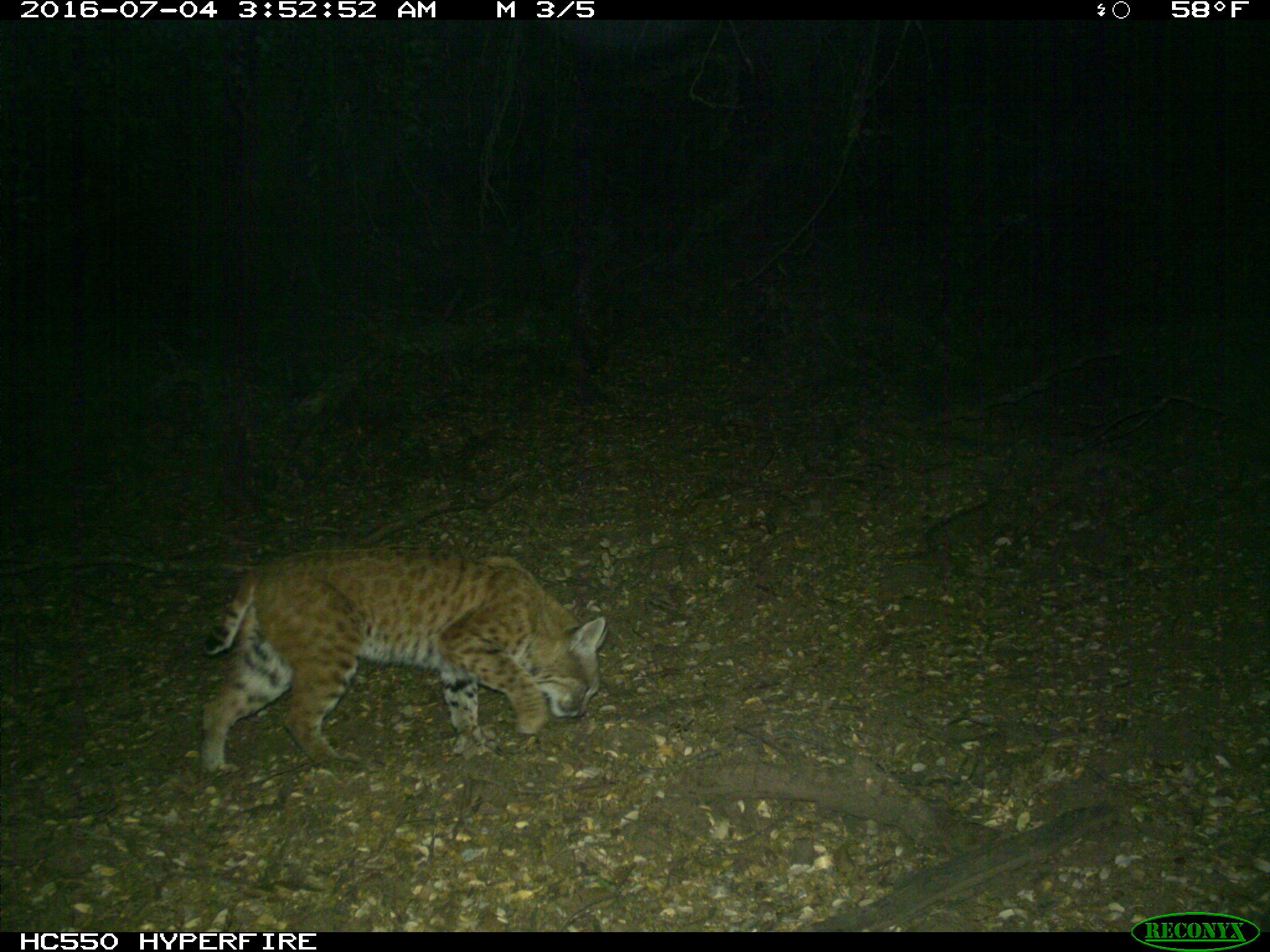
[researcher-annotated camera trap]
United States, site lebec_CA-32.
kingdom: Animalia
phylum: Chordata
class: Mammalia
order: Carnivora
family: Felidae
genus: Lynx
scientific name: Lynx rufus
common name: bobcat